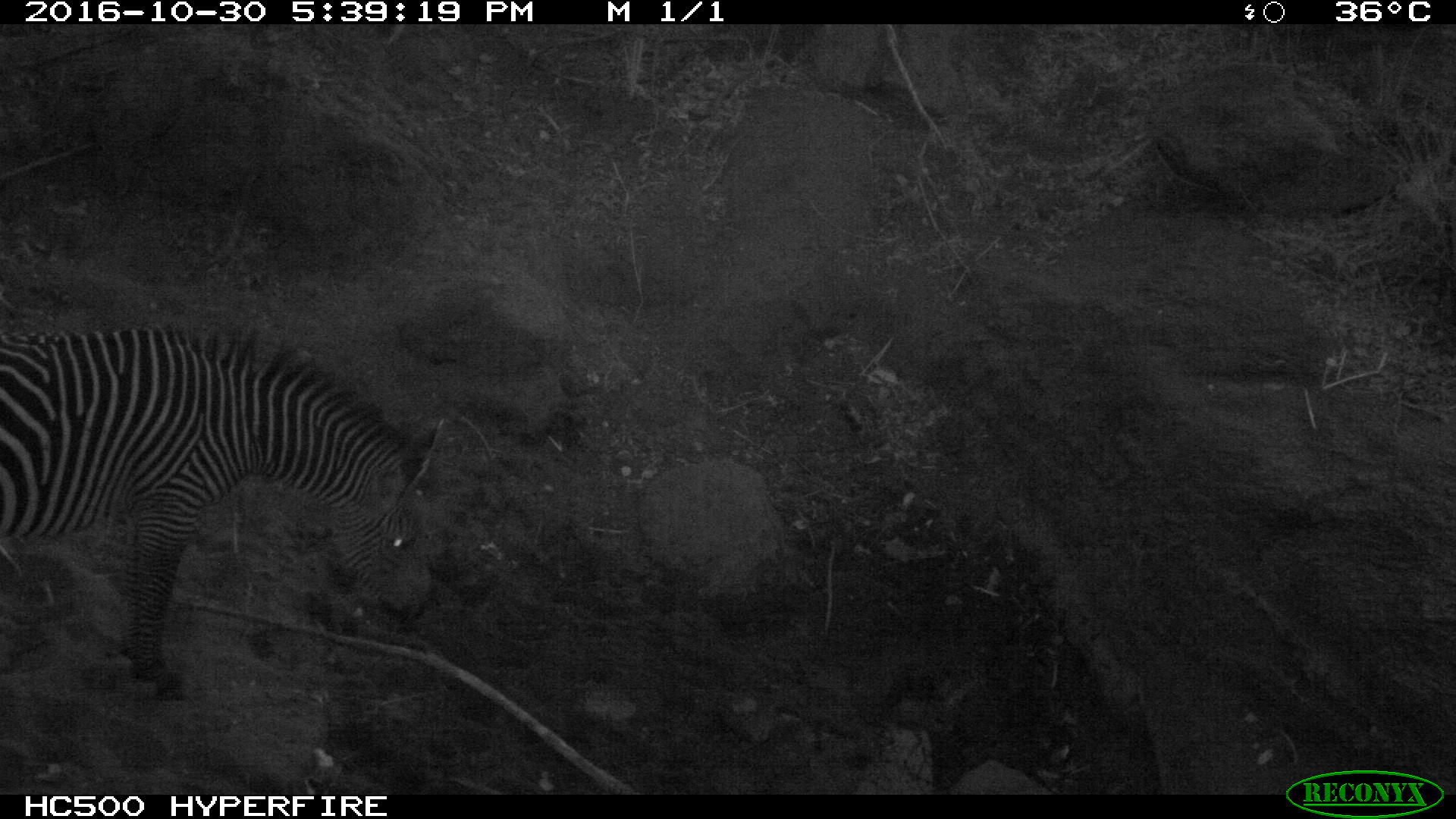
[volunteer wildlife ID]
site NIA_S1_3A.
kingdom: Animalia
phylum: Chordata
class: Mammalia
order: Perissodactyla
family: Equidae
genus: Equus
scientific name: Equus quagga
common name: plains zebra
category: zebraplains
Zebraplains (plains zebra) (Equus quagga), count 1. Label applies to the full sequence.